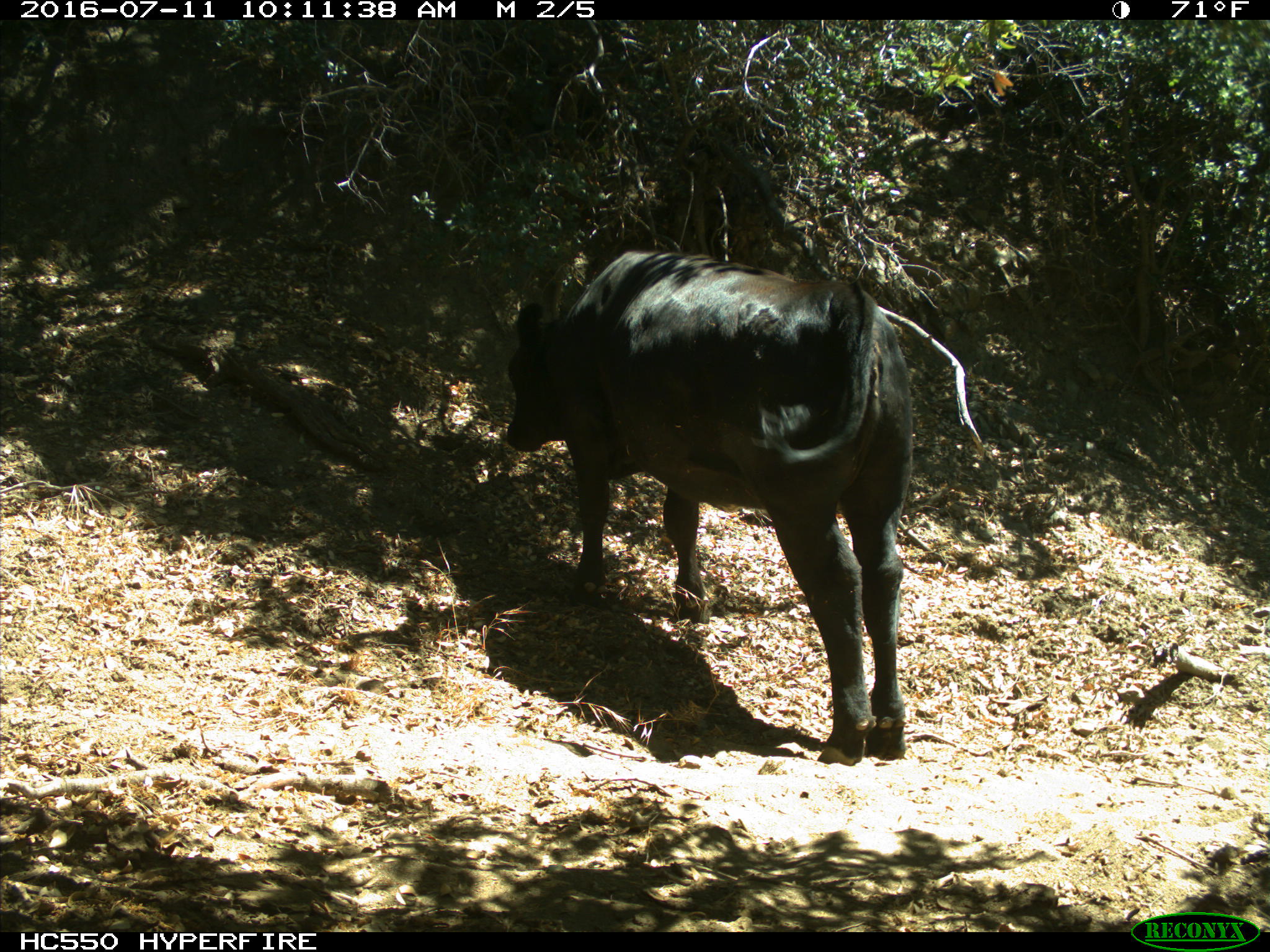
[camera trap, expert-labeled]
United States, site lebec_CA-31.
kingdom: Animalia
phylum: Chordata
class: Mammalia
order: Artiodactyla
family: Bovidae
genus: Bos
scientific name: Bos taurus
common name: domestic cow